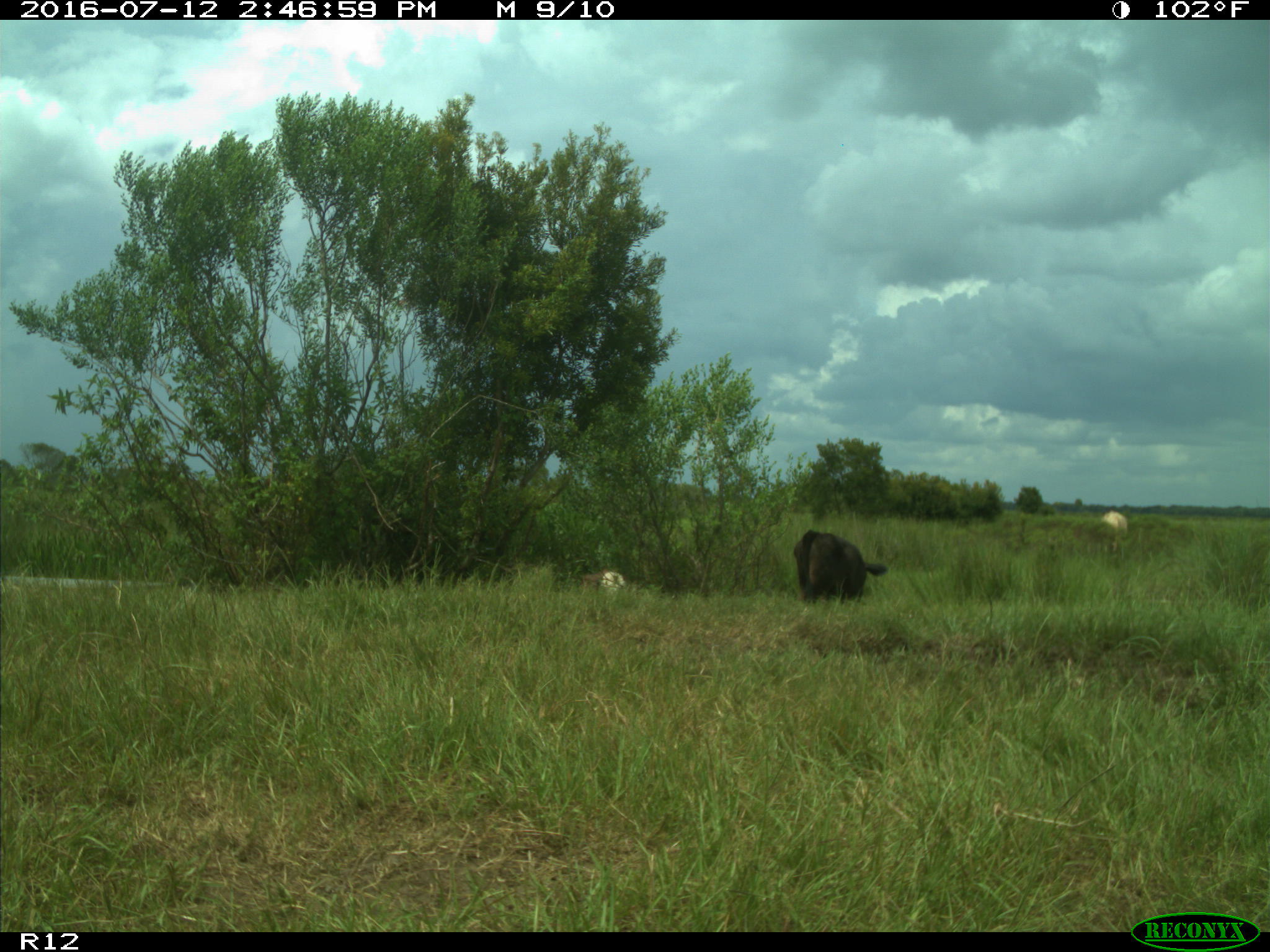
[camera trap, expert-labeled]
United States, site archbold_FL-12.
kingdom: Animalia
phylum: Chordata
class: Mammalia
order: Artiodactyla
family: Bovidae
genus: Bos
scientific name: Bos taurus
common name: domestic cow